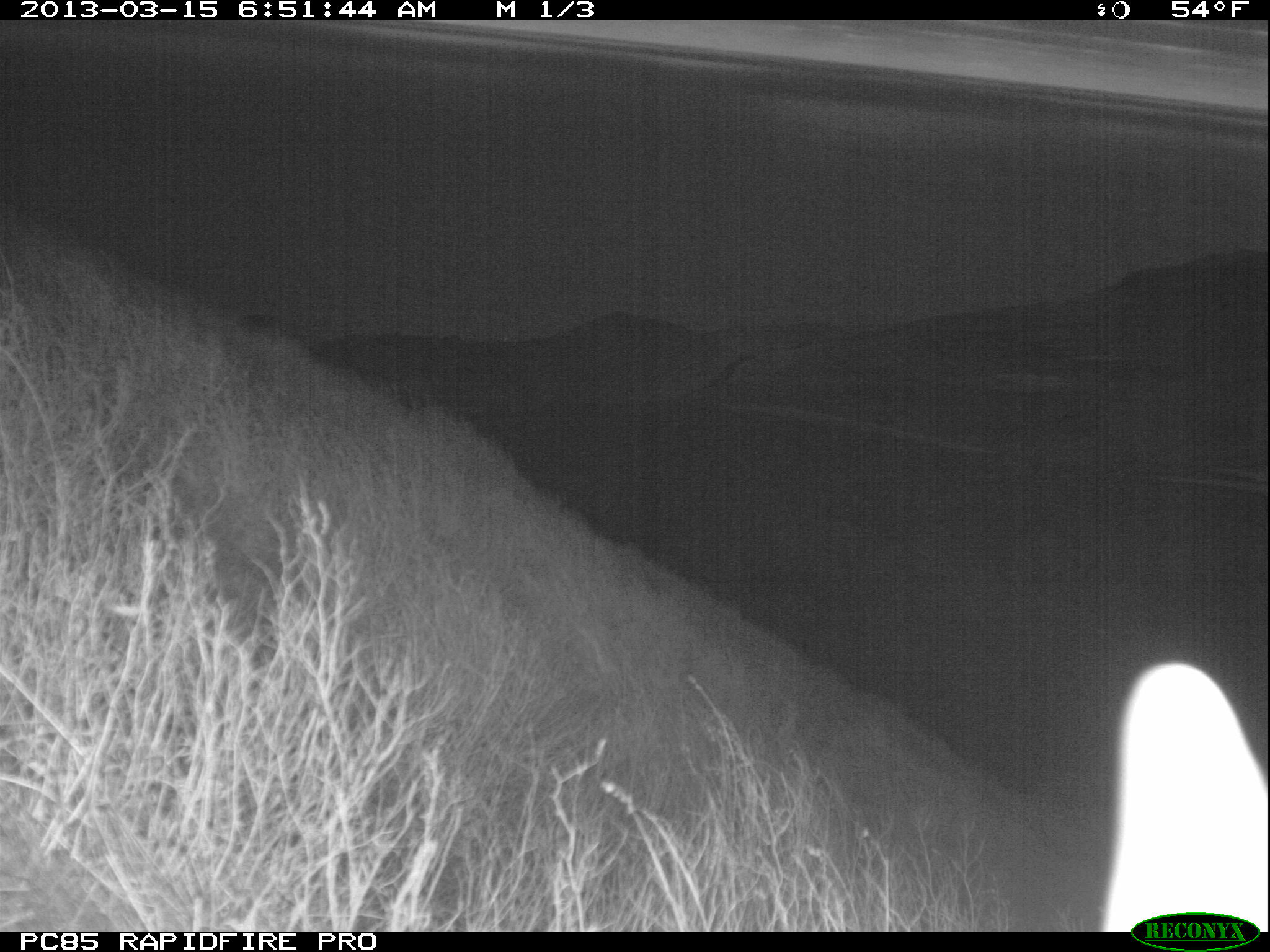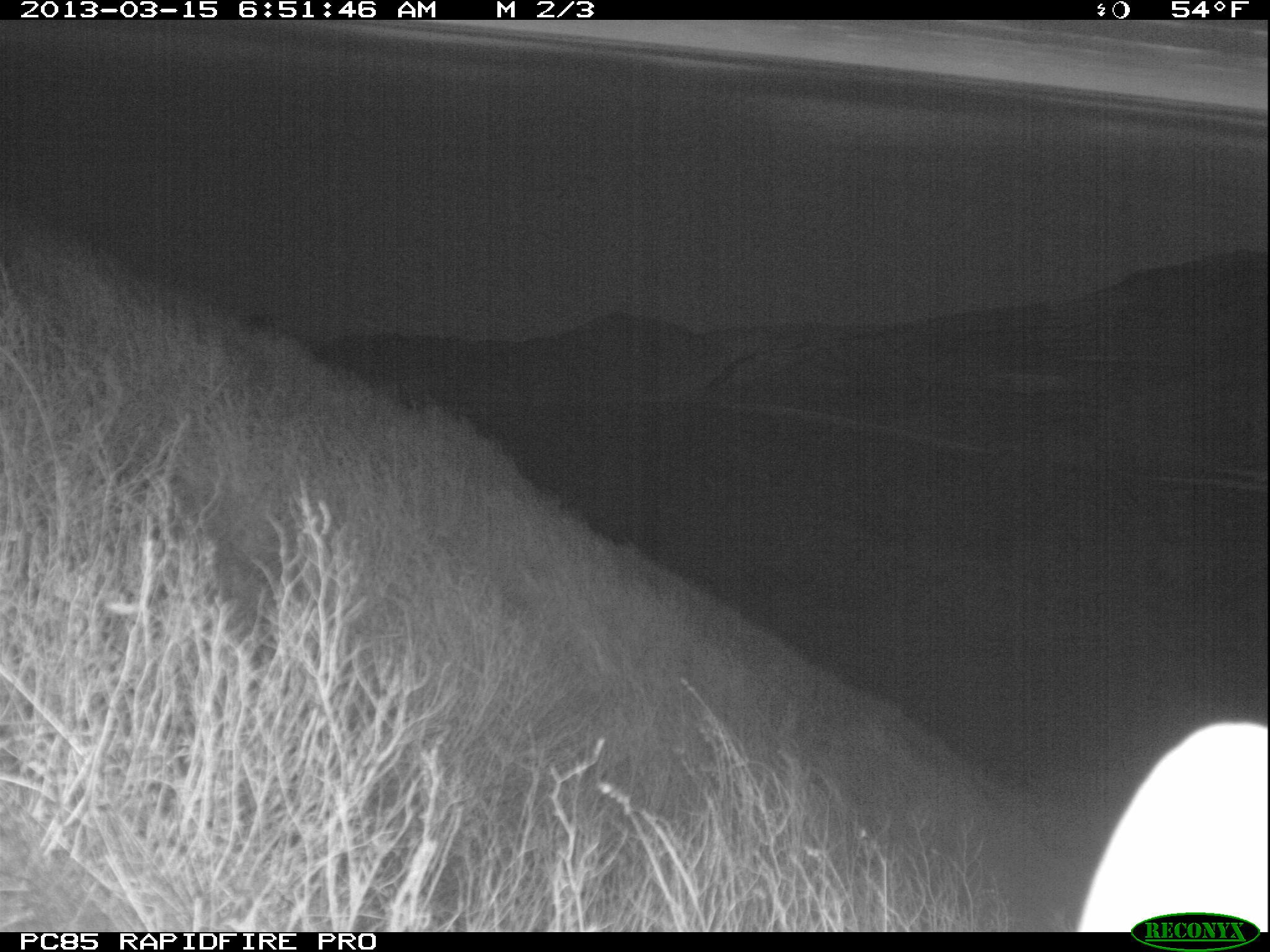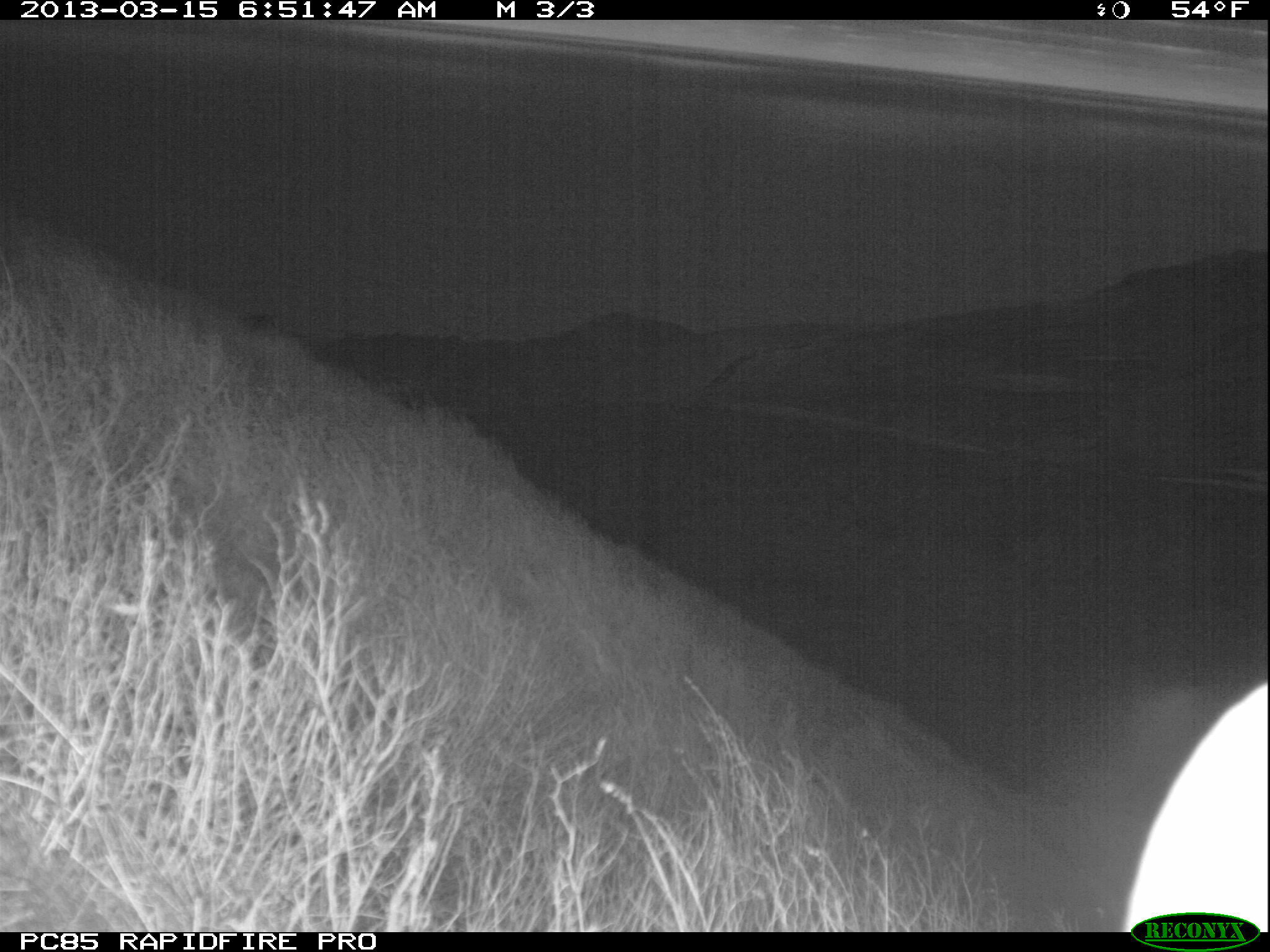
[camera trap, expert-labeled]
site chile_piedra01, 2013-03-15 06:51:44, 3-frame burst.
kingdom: Animalia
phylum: Chordata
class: Mammalia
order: Lagomorpha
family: Leporidae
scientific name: Leporidae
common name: rabbits and hares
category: rabbit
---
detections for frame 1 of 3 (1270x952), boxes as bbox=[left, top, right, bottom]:
rabbit: bbox=[1087, 653, 1270, 938]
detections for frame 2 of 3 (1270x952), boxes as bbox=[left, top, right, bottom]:
rabbit: bbox=[1065, 712, 1269, 927]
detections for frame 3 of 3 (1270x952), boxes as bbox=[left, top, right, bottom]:
rabbit: bbox=[1111, 665, 1267, 933]